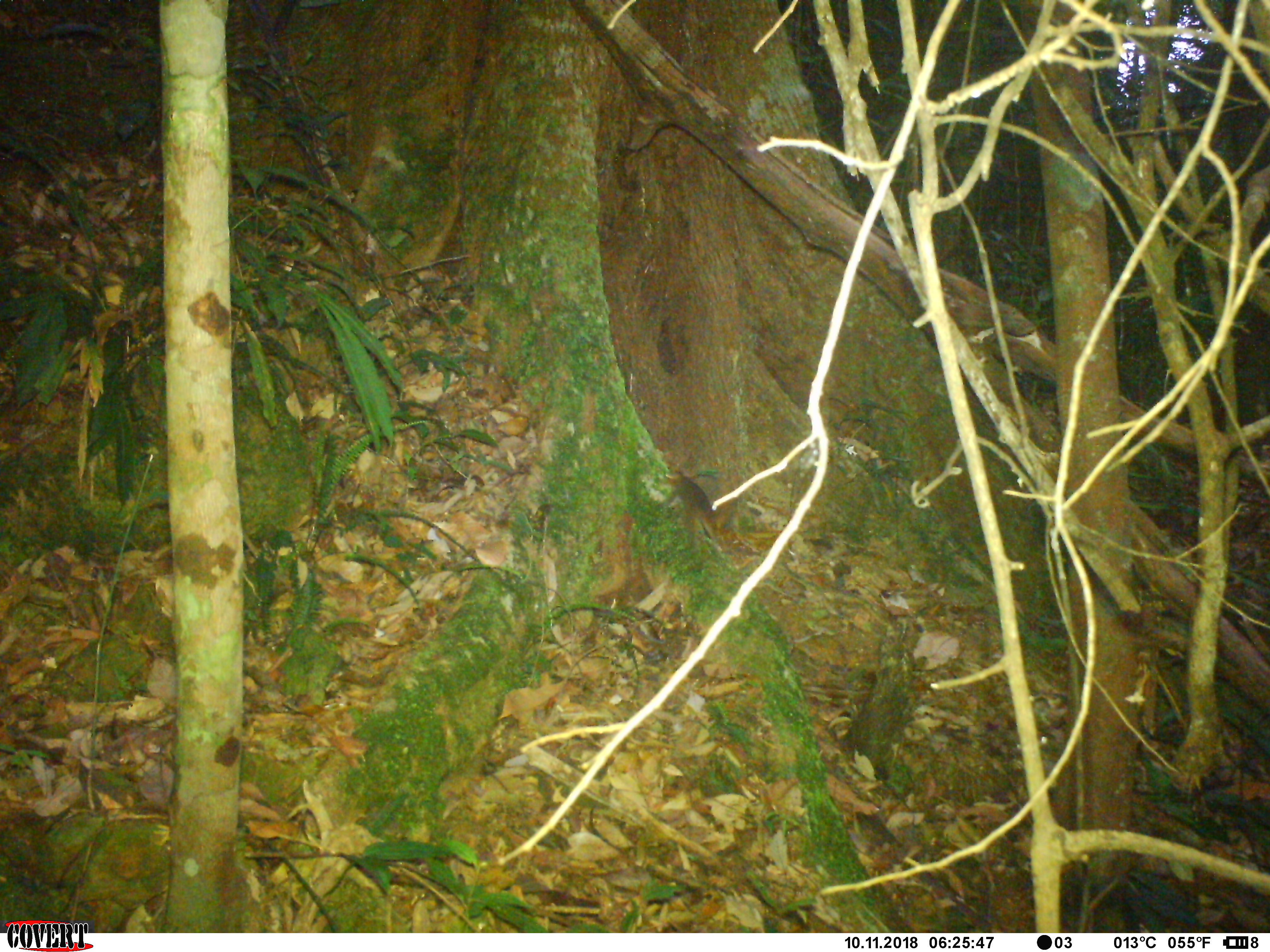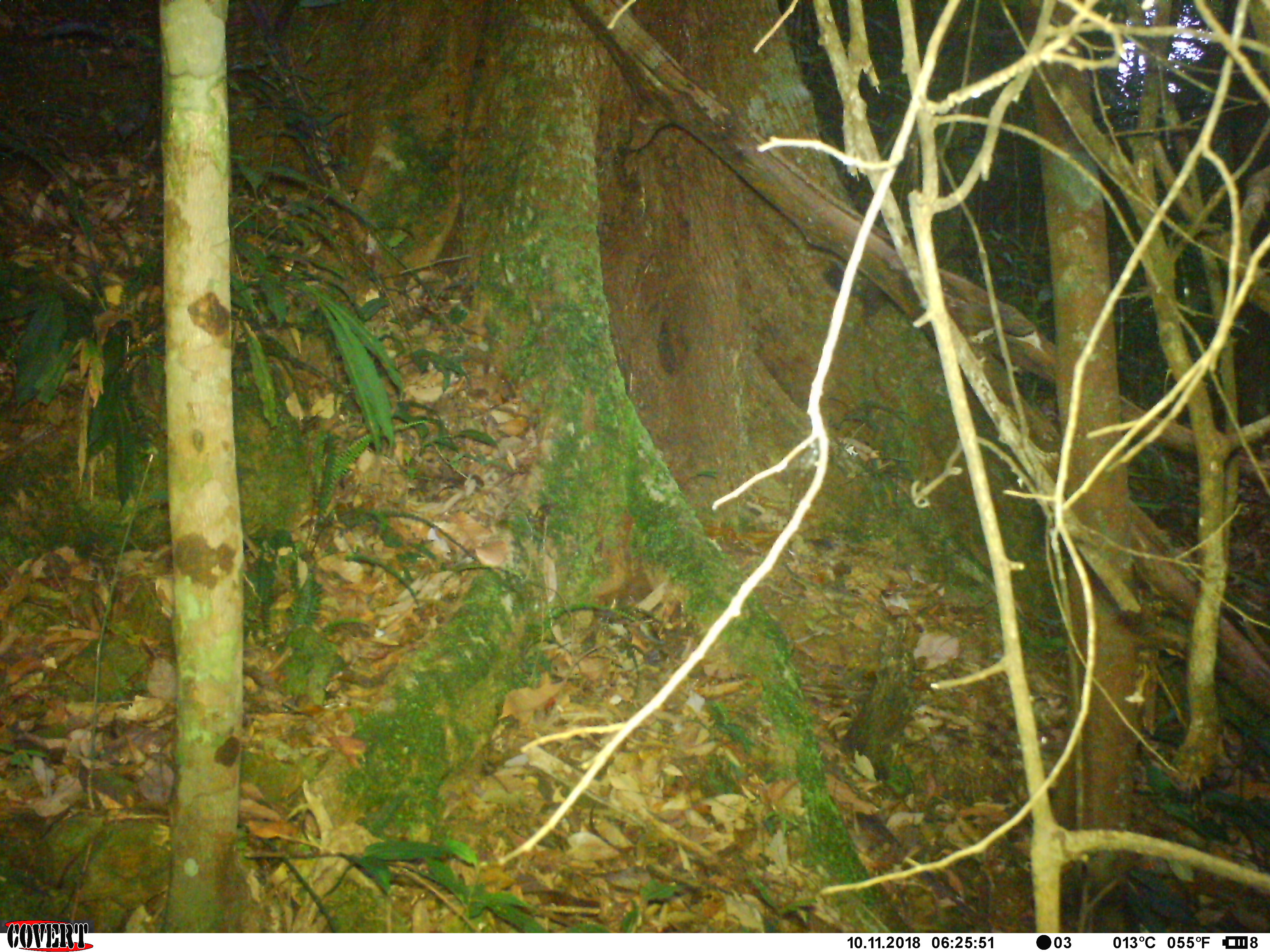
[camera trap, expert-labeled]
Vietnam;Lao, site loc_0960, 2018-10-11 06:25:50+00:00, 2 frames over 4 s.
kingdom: Animalia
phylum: Chordata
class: Mammalia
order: Rodentia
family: Sciuridae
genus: Dremomys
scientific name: Dremomys rufigenis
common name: red-cheeked squirrel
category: red cheeked squirrel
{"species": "red cheeked squirrel (red-cheeked squirrel) (Dremomys rufigenis)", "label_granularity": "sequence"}